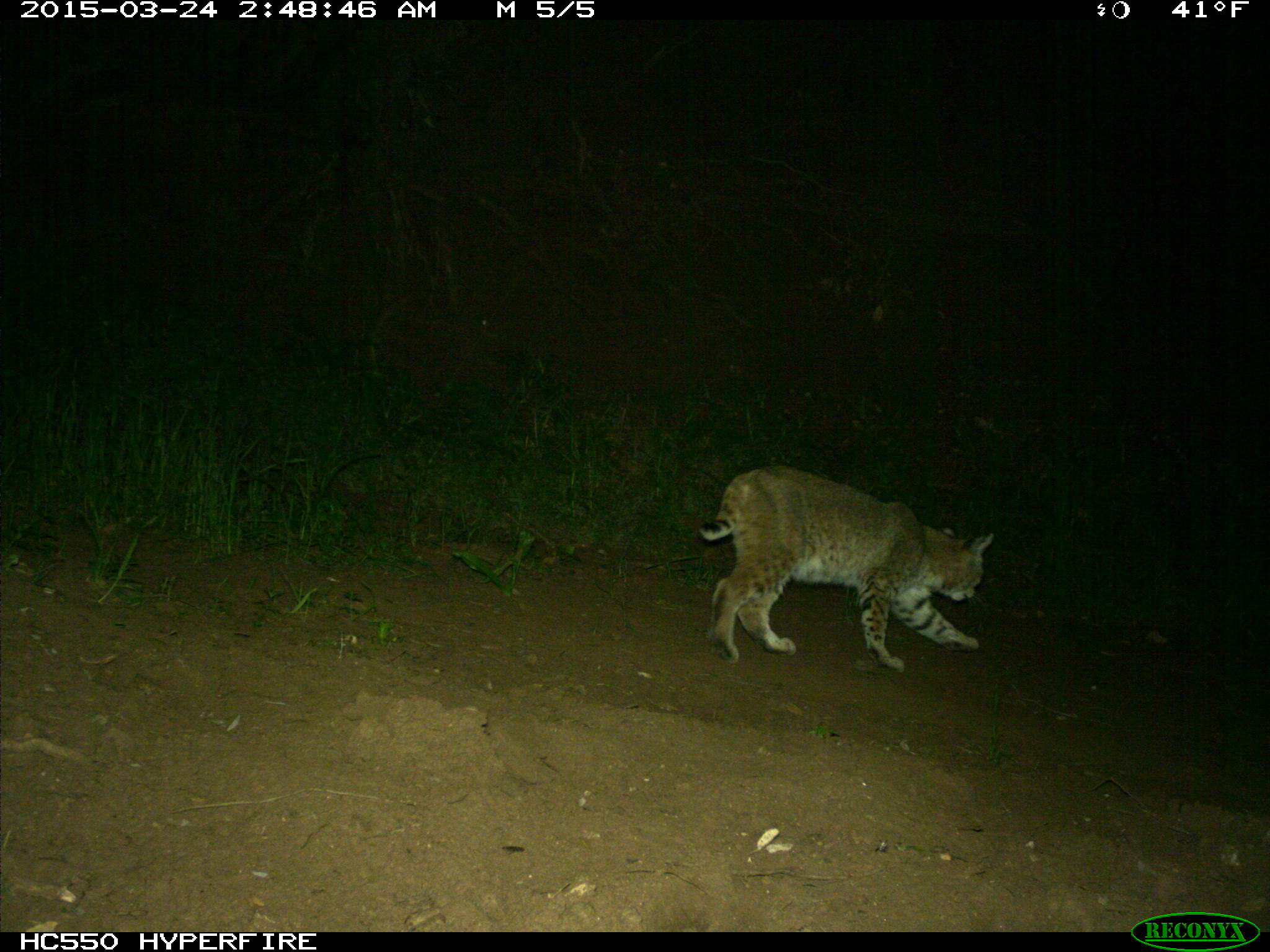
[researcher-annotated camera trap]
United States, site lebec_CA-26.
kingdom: Animalia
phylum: Chordata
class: Mammalia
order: Carnivora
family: Felidae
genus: Lynx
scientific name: Lynx rufus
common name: bobcat